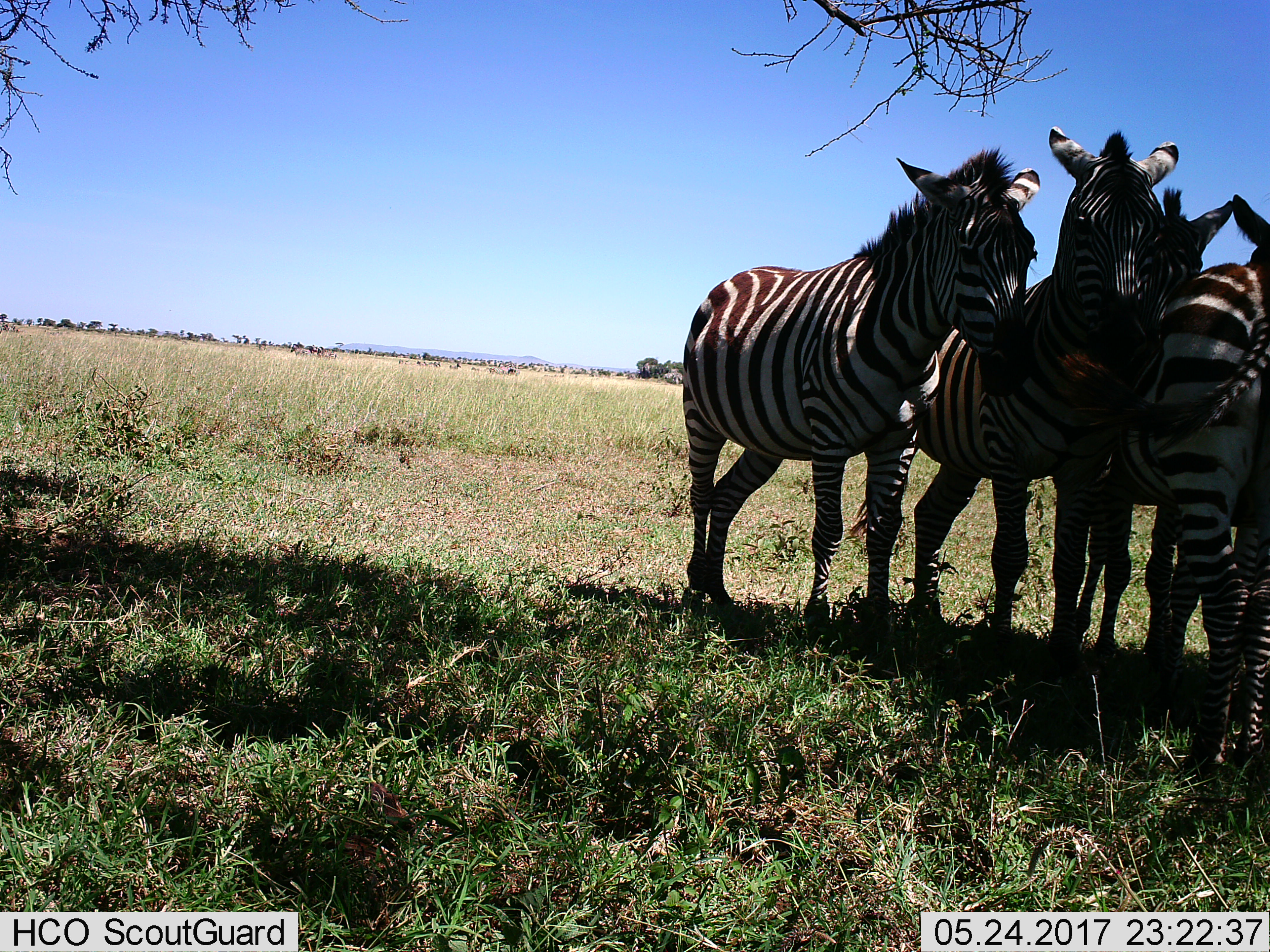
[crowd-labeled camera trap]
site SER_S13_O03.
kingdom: Animalia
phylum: Chordata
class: Mammalia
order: Perissodactyla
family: Equidae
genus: Equus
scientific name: Equus quagga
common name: plains zebra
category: zebraplains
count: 5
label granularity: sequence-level